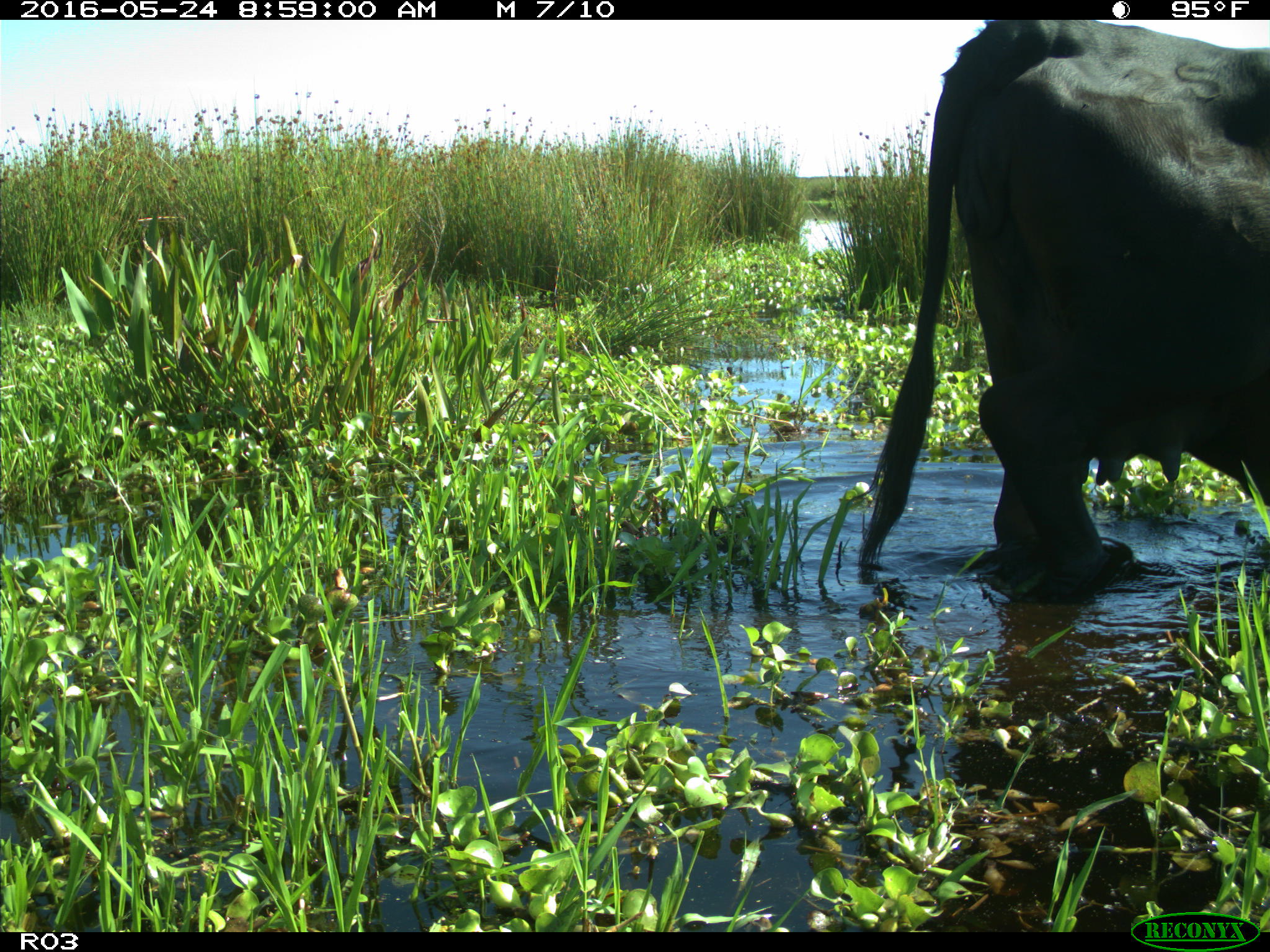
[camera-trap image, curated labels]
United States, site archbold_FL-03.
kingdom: Animalia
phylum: Chordata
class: Mammalia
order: Artiodactyla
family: Bovidae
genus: Bos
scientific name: Bos taurus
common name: domestic cow